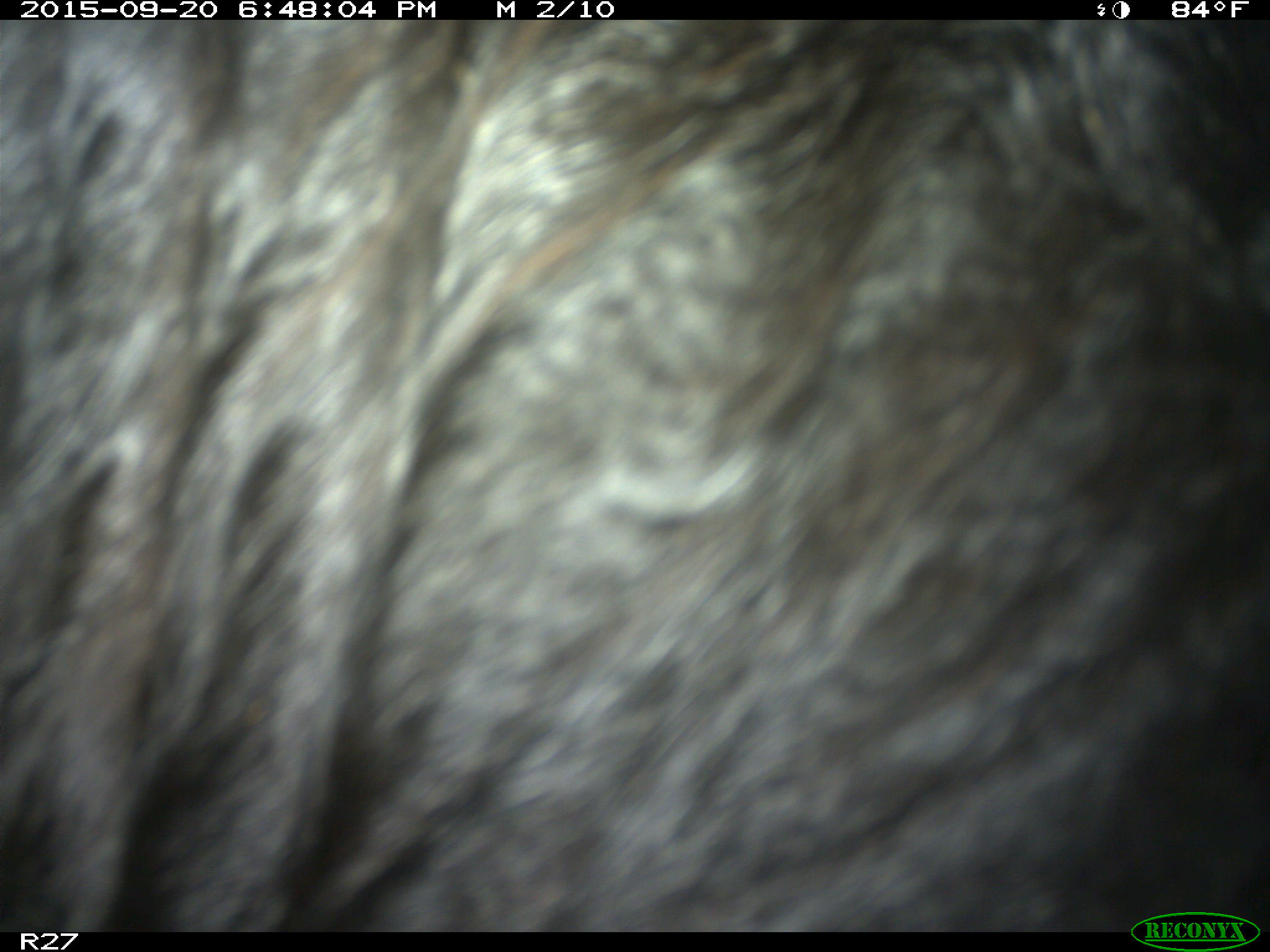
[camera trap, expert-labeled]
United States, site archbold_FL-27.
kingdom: Animalia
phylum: Chordata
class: Mammalia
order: Artiodactyla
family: Bovidae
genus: Bos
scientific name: Bos taurus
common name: domestic cow